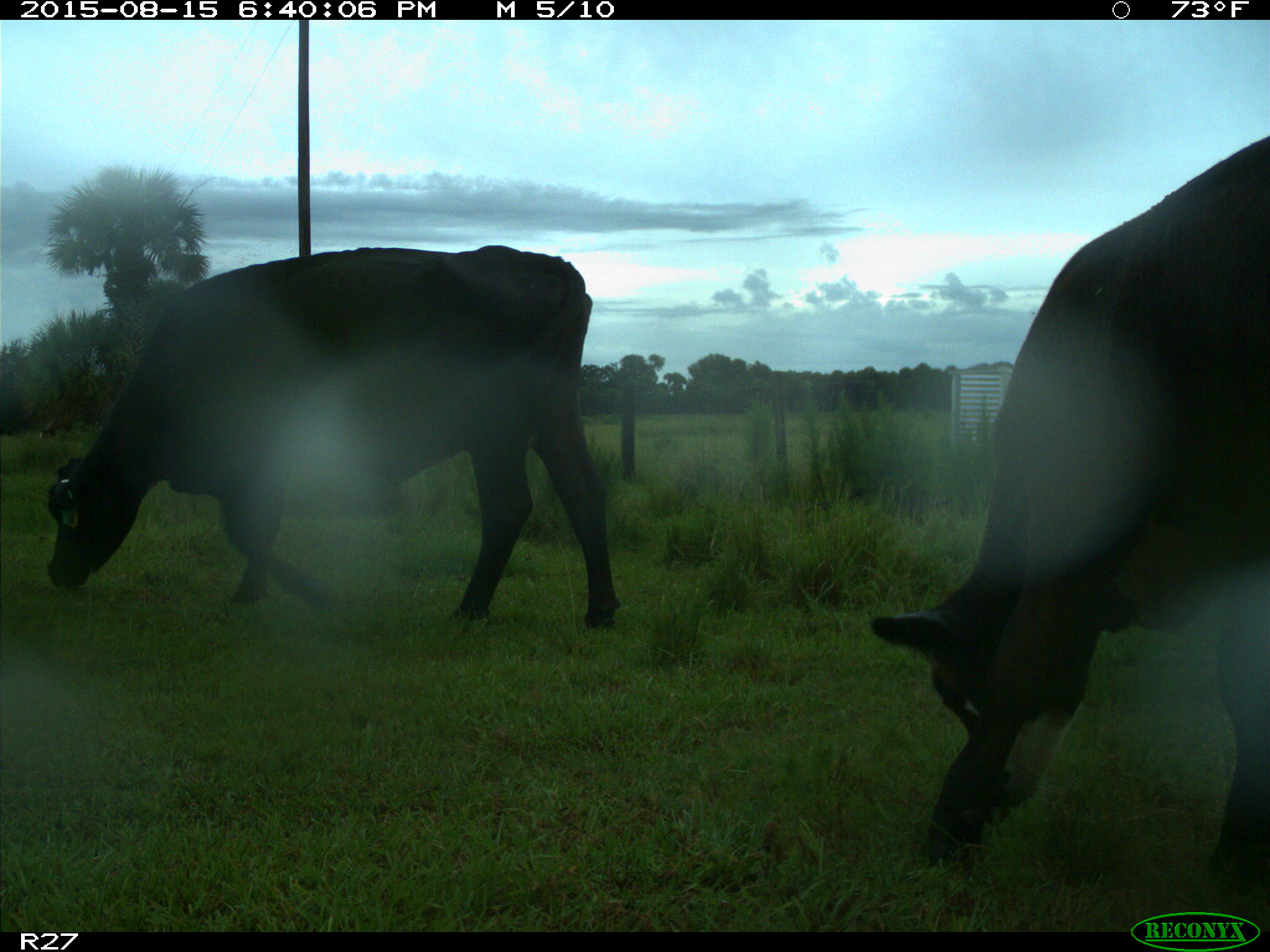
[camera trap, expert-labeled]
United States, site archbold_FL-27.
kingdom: Animalia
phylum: Chordata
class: Mammalia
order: Artiodactyla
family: Bovidae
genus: Bos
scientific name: Bos taurus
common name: domestic cow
Bos taurus (domestic cow).